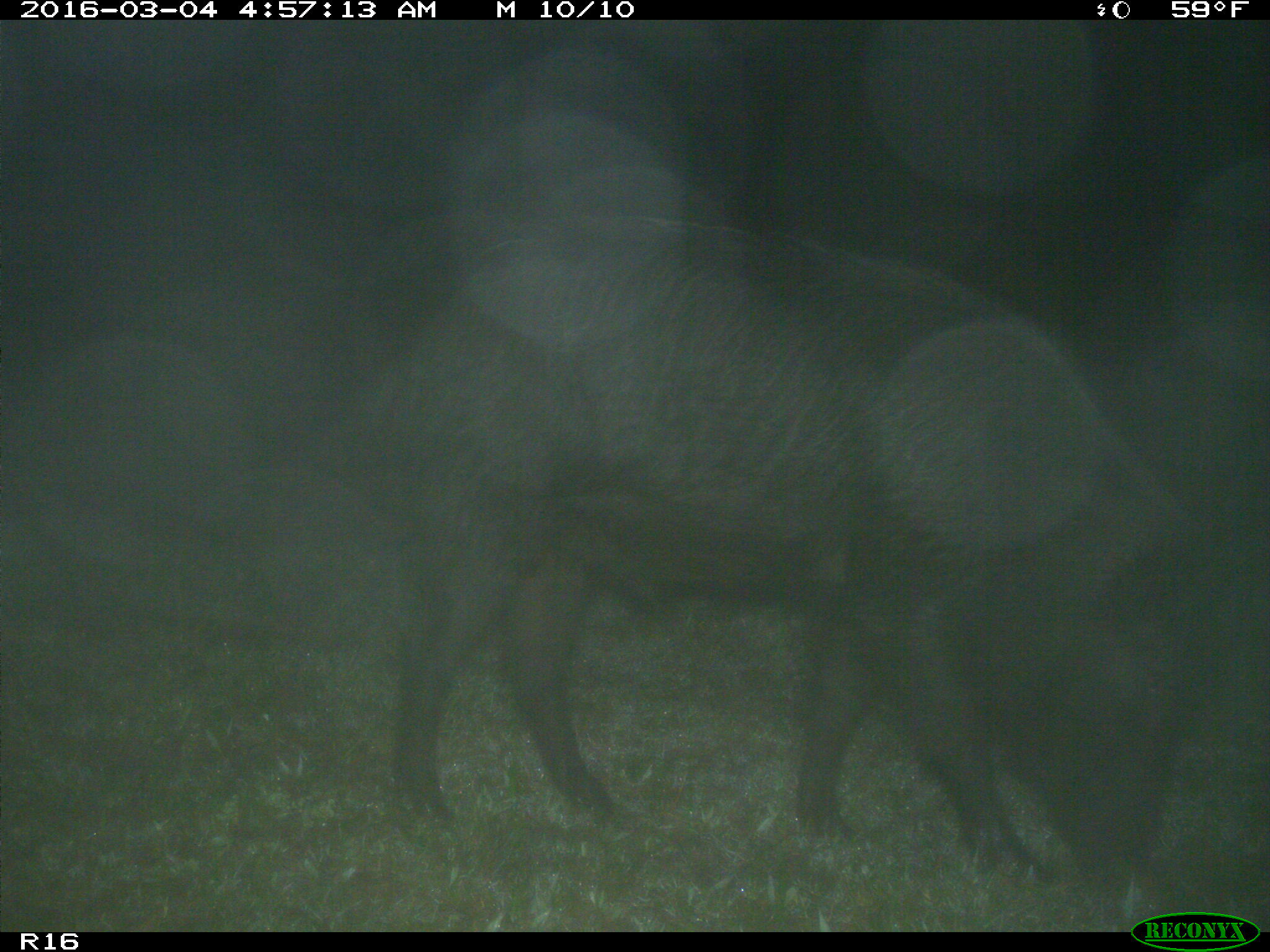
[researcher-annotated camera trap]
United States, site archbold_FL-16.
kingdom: Animalia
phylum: Chordata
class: Mammalia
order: Artiodactyla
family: Suidae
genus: Sus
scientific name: Sus scrofa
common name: wild boar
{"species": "Sus scrofa (wild boar)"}